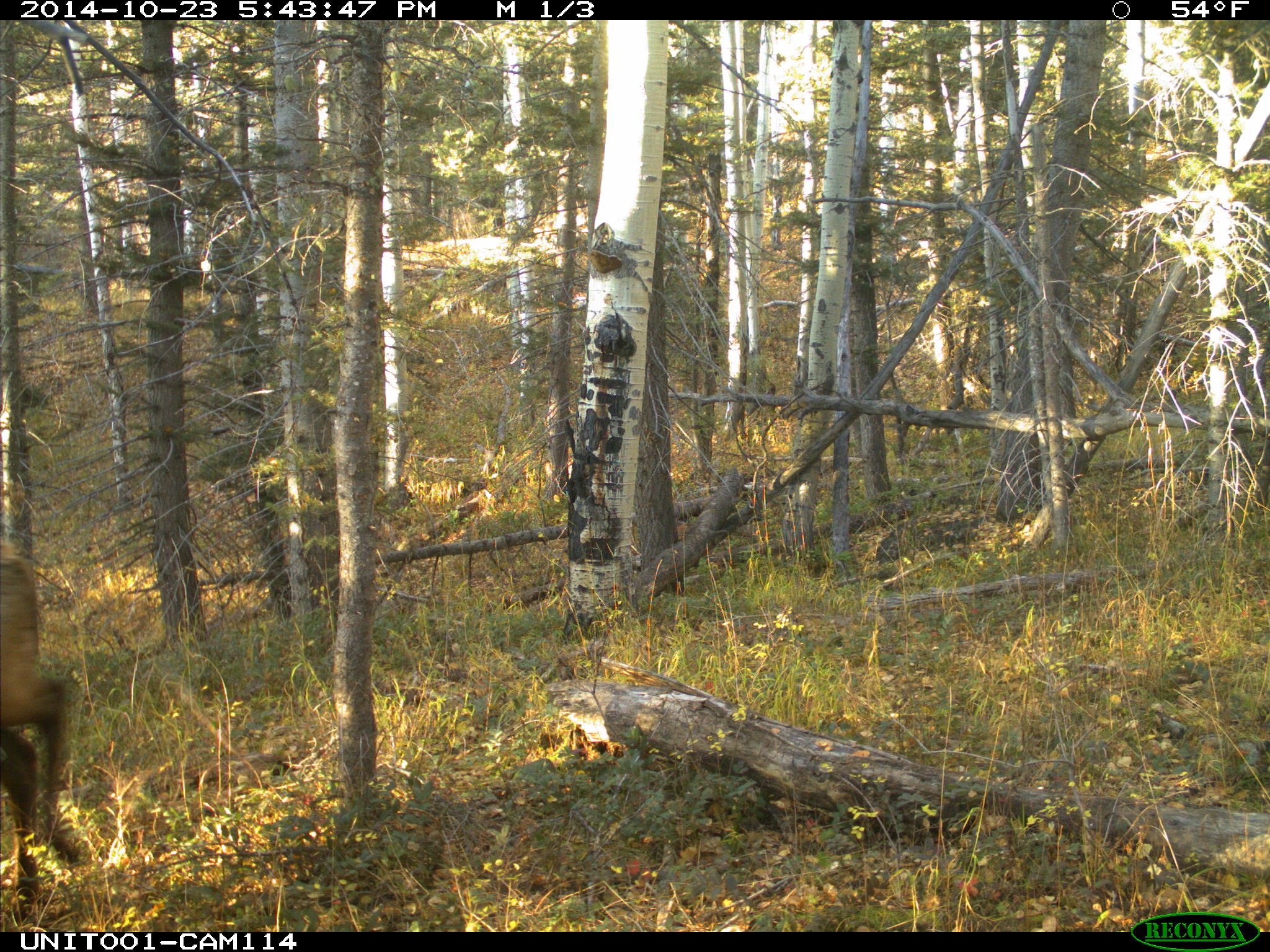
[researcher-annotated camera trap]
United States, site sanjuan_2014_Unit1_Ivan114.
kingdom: Animalia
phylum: Chordata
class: Mammalia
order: Artiodactyla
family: Cervidae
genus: Cervus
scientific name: Cervus elaphus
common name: red deer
Cervus elaphus (red deer).